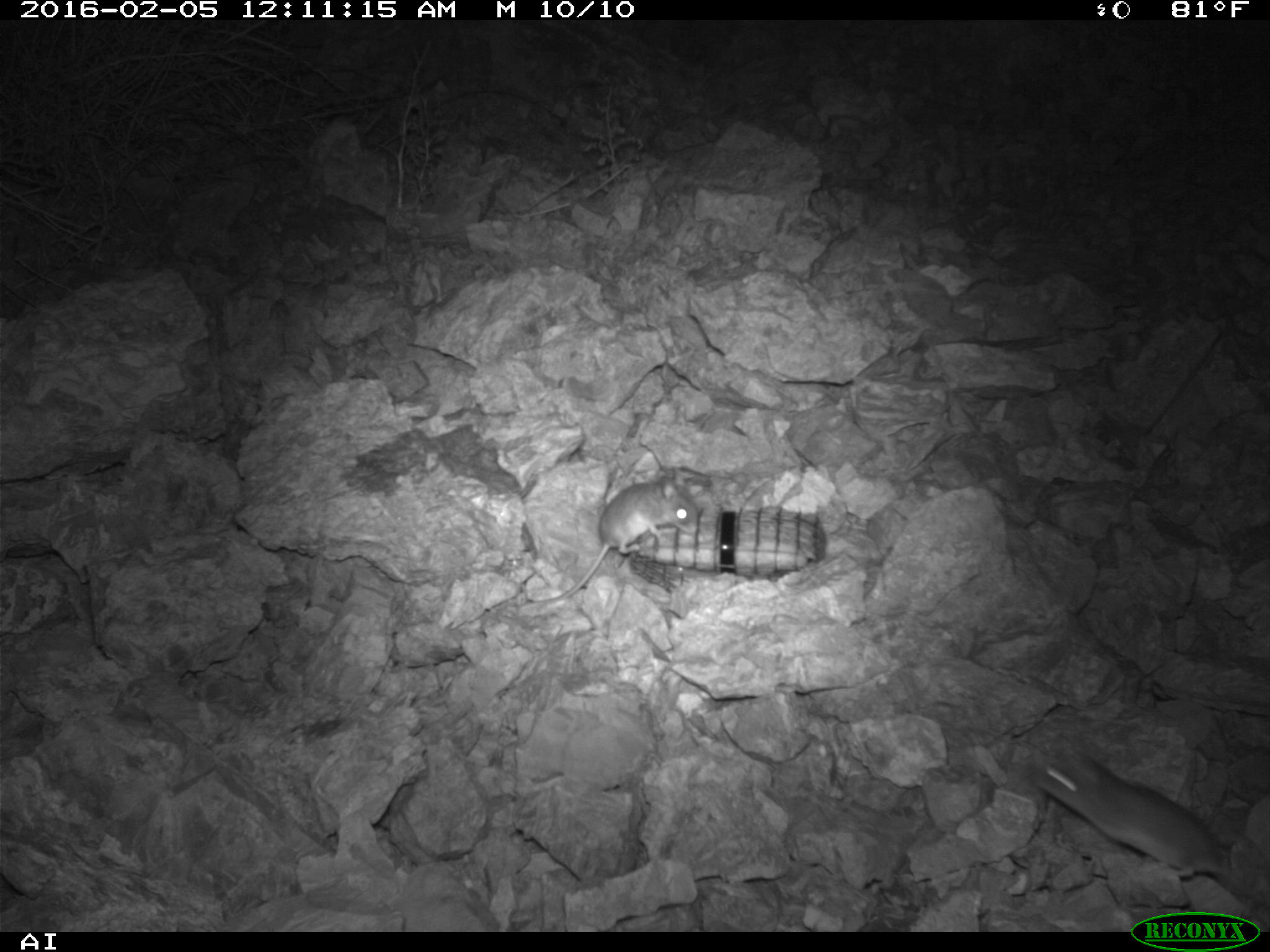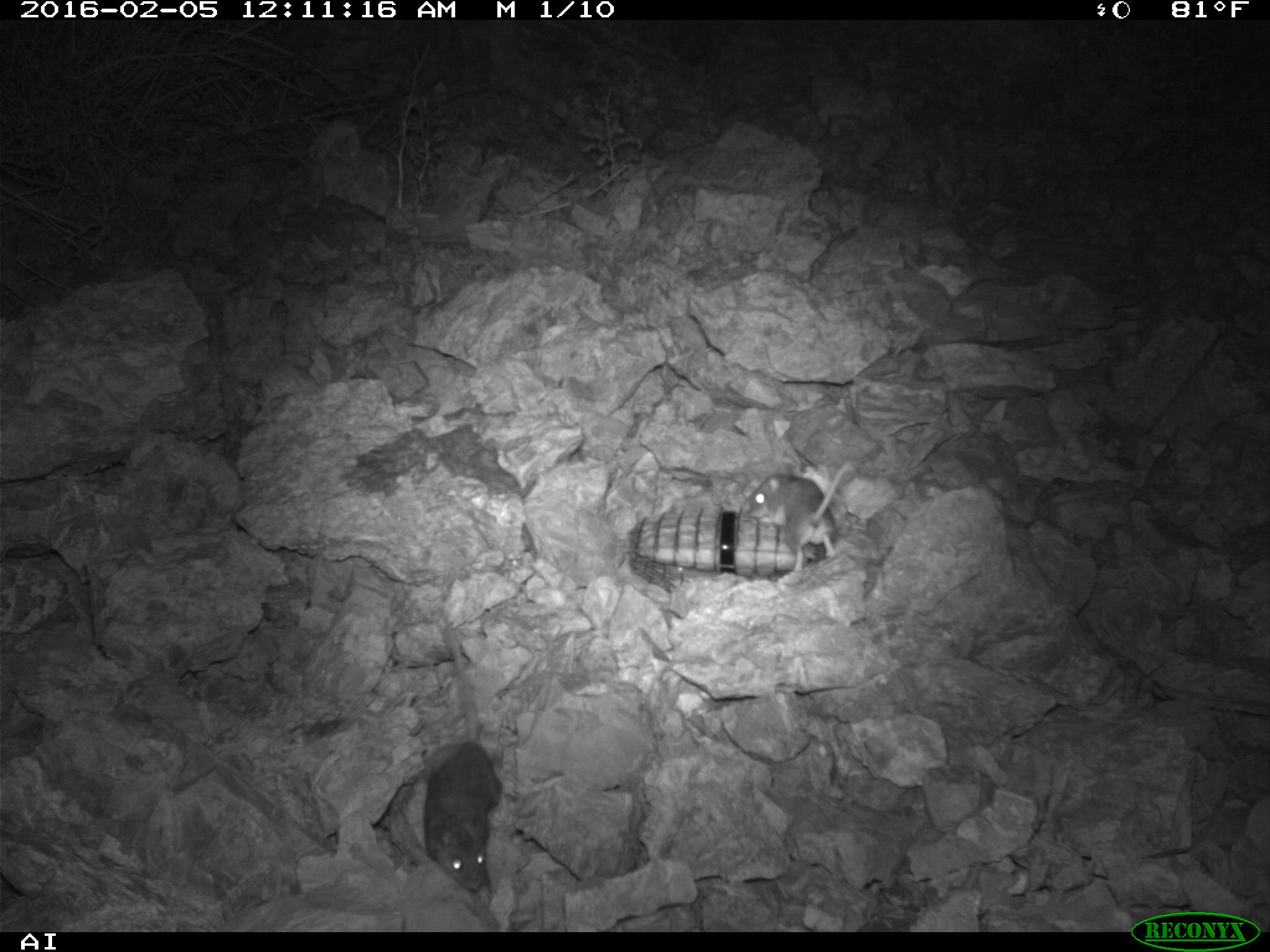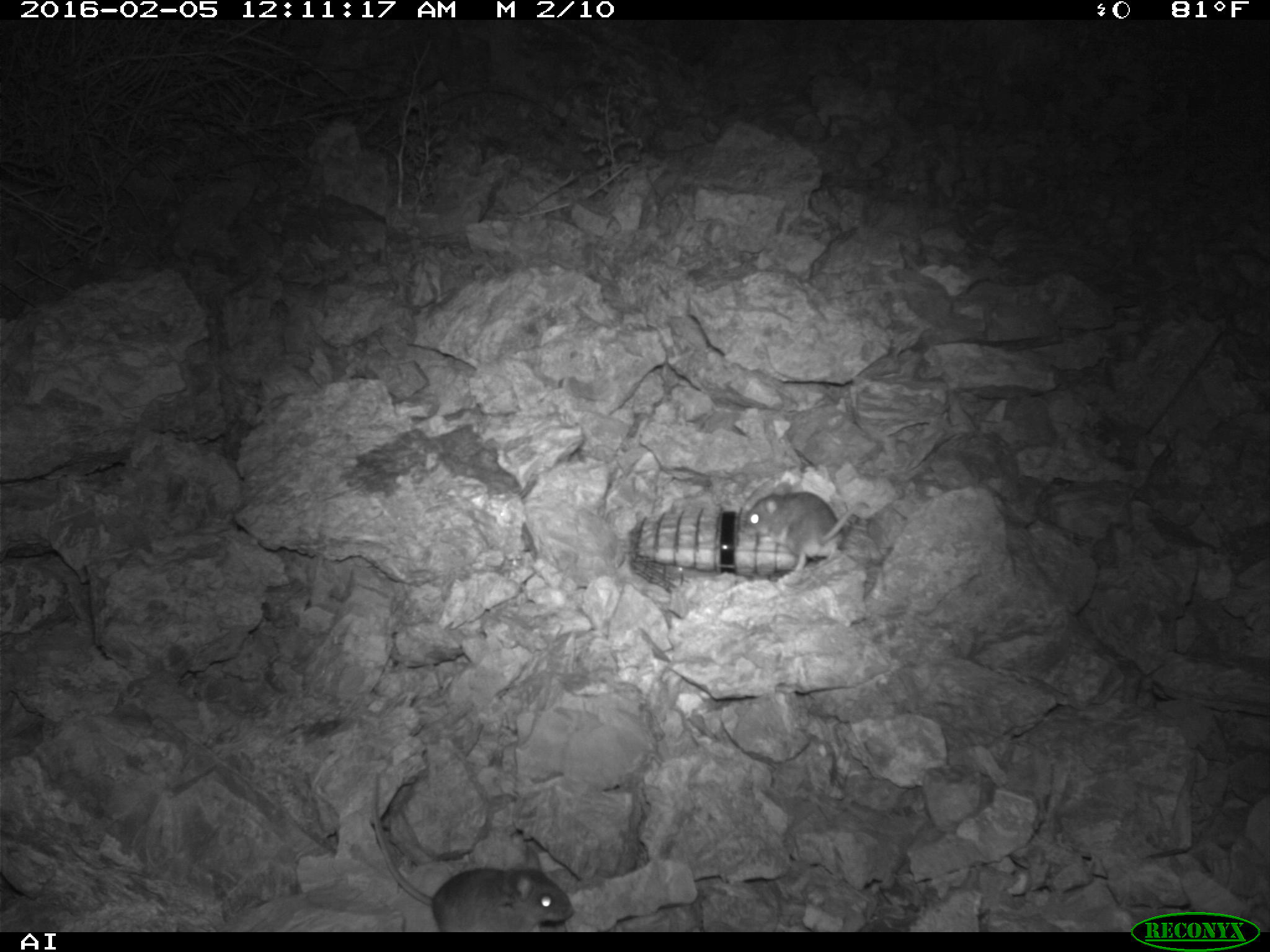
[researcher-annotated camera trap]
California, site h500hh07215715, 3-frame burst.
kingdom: Animalia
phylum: Chordata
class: Mammalia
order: Rodentia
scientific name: Rodentia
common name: rodent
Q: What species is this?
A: Rodent (Rodentia).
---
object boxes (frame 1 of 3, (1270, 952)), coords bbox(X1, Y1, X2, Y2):
rodent: bbox(1032, 751, 1250, 889); bbox(524, 468, 698, 607)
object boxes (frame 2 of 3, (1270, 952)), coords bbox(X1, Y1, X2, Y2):
rodent: bbox(421, 613, 502, 891); bbox(742, 457, 858, 572)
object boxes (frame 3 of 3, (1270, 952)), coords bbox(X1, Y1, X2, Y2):
rodent: bbox(371, 770, 574, 932); bbox(744, 480, 860, 571)